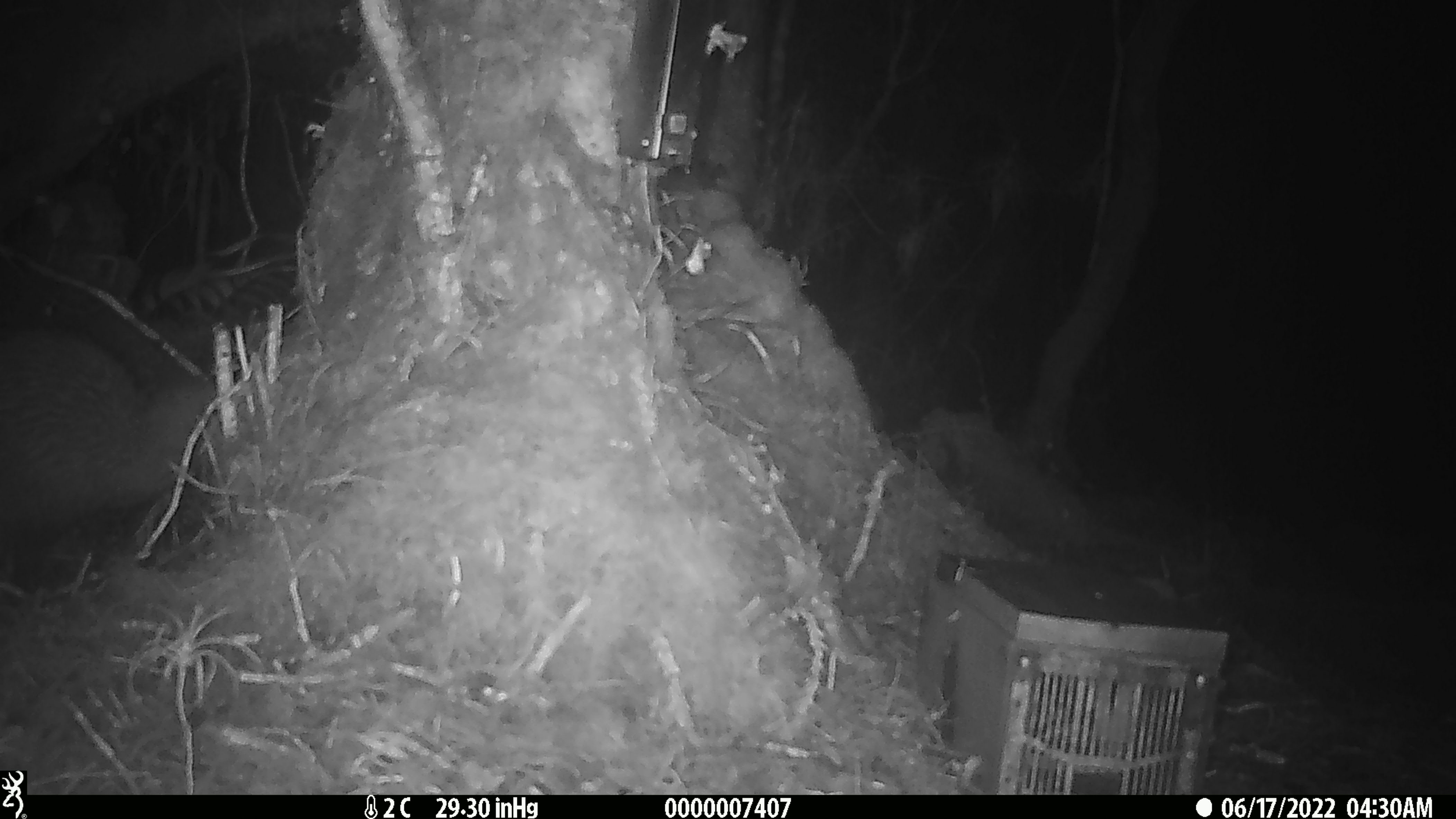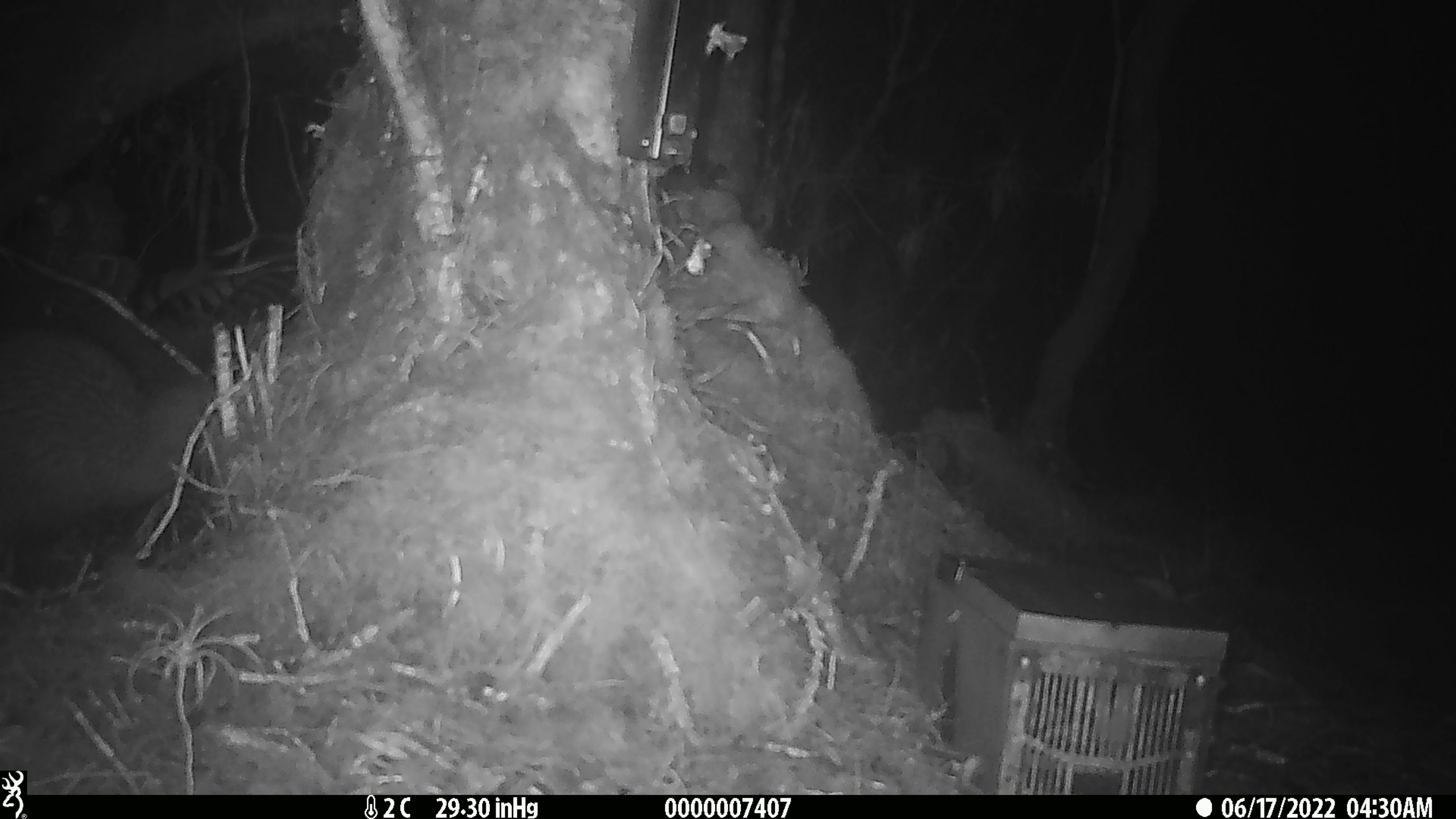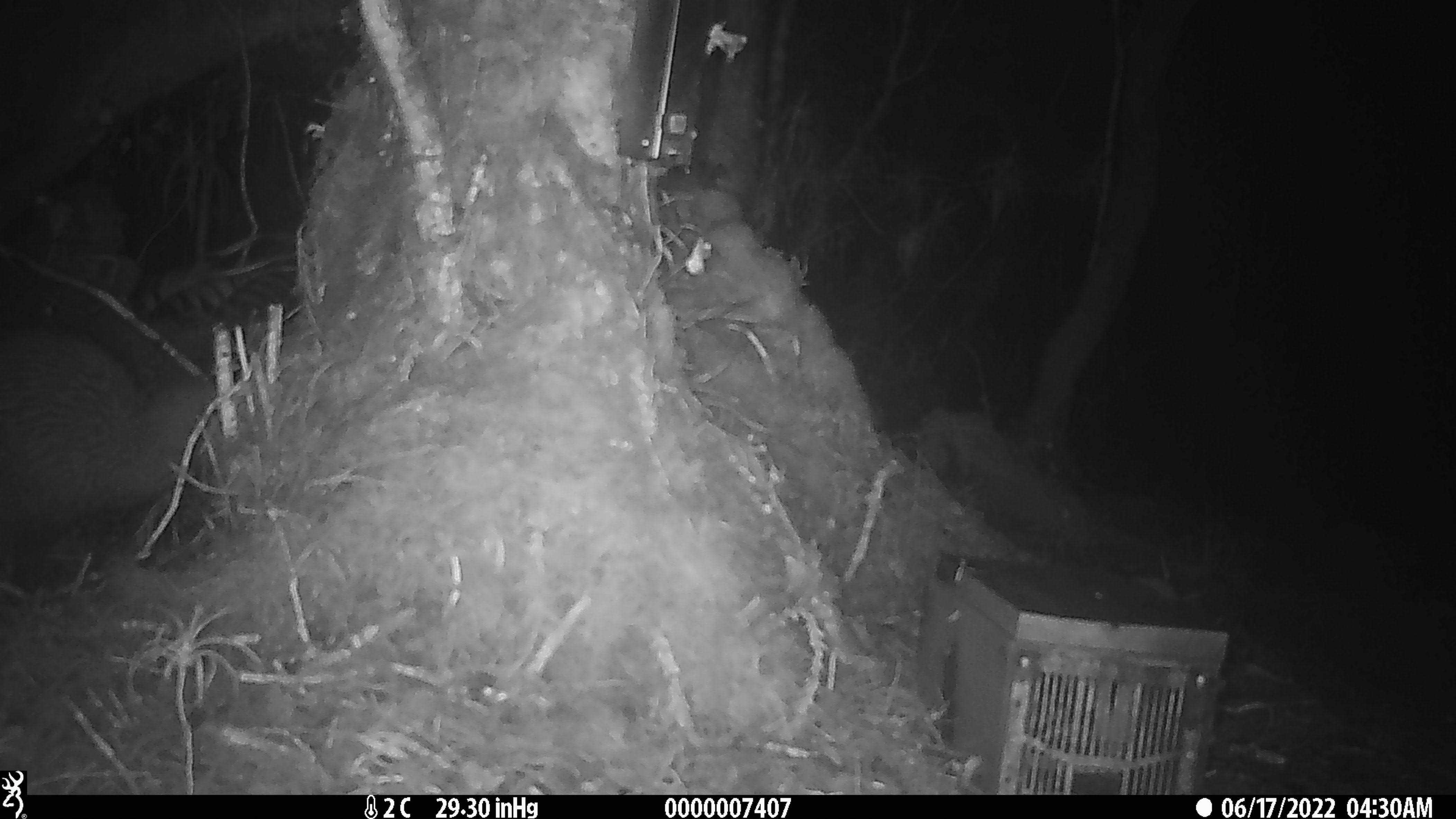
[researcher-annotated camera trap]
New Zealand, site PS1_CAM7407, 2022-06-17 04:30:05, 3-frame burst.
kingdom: Animalia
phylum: Chordata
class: Aves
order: Apterygiformes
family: Apterygidae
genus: Apteryx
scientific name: Apteryx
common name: kiwi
Kiwi (Apteryx).